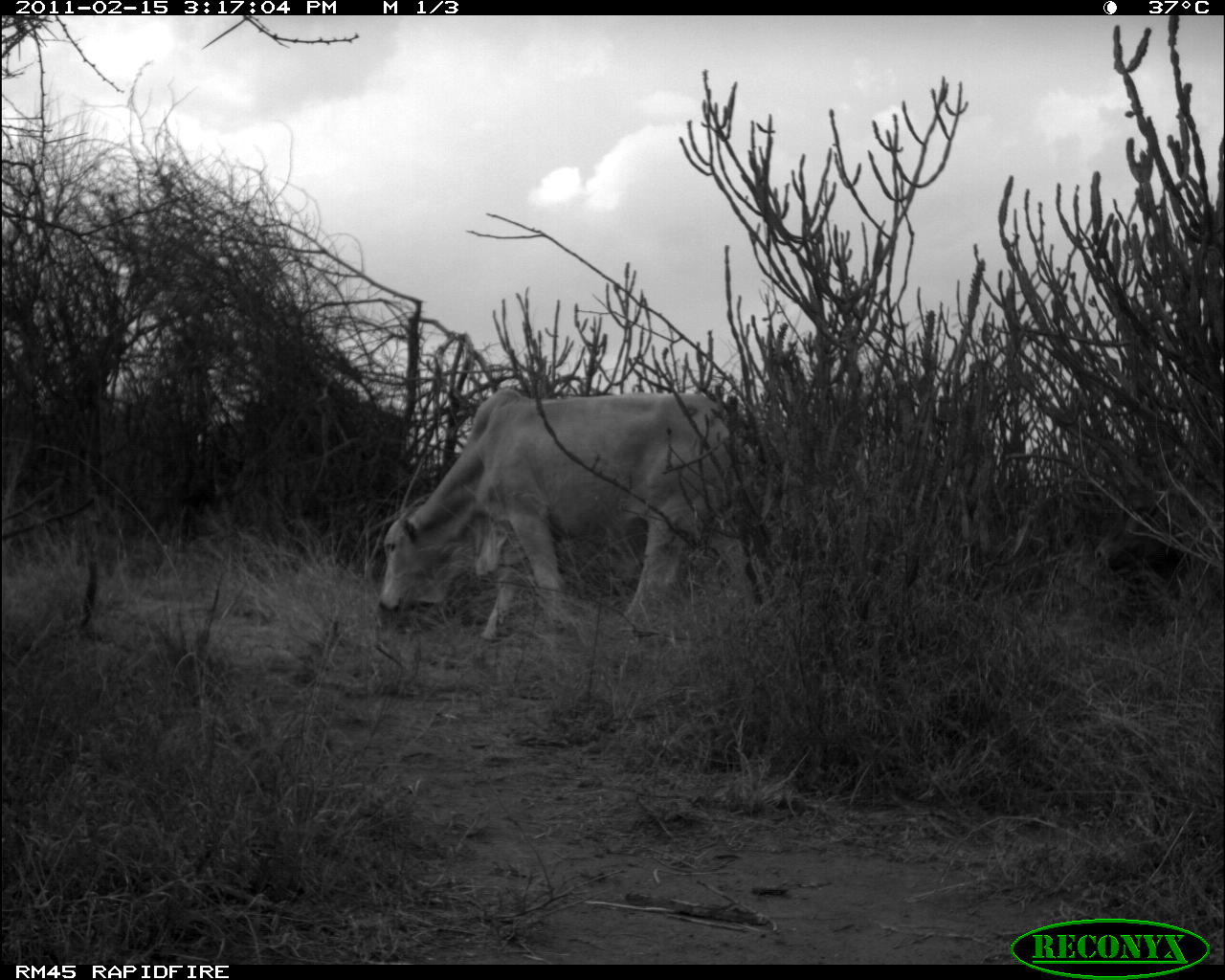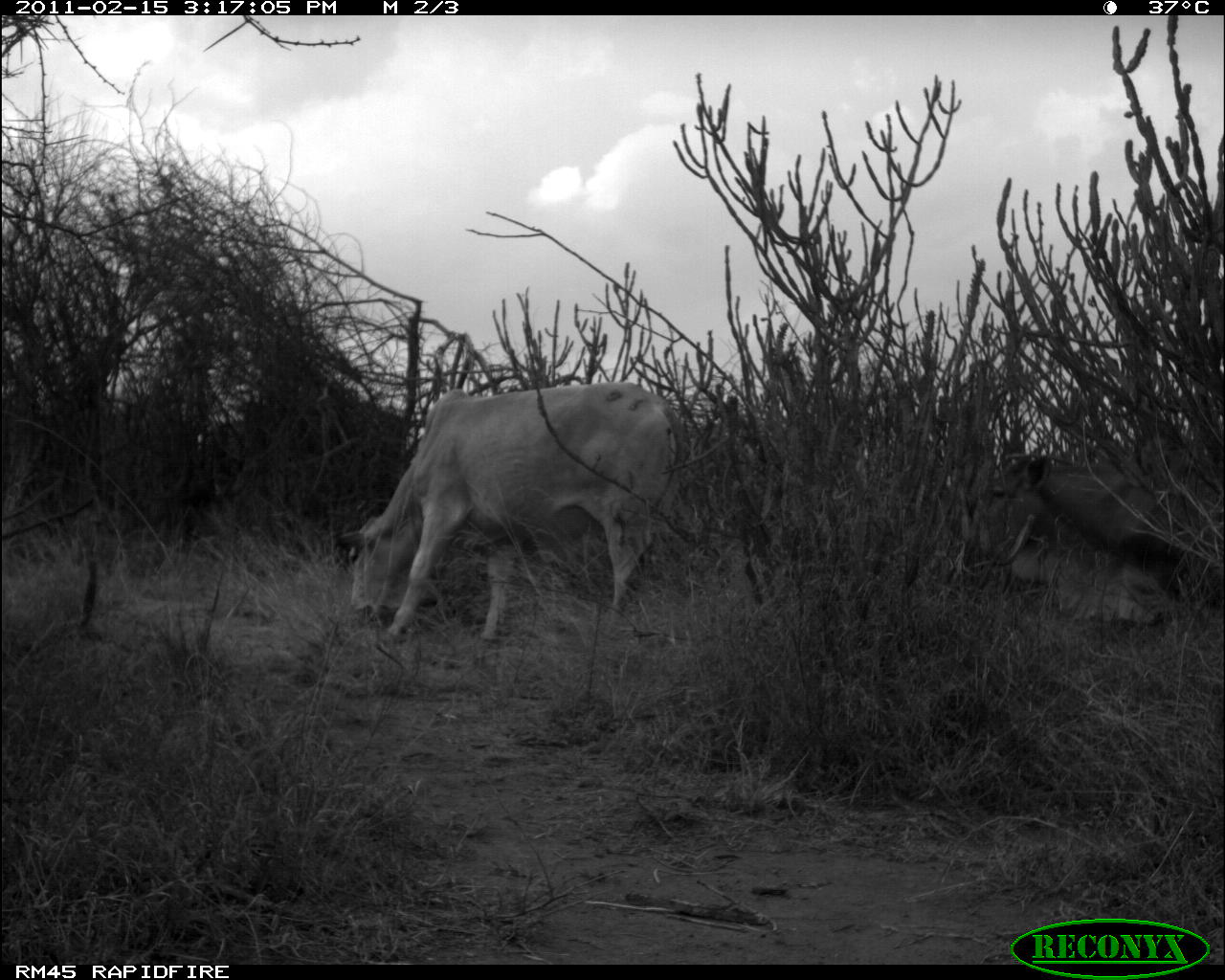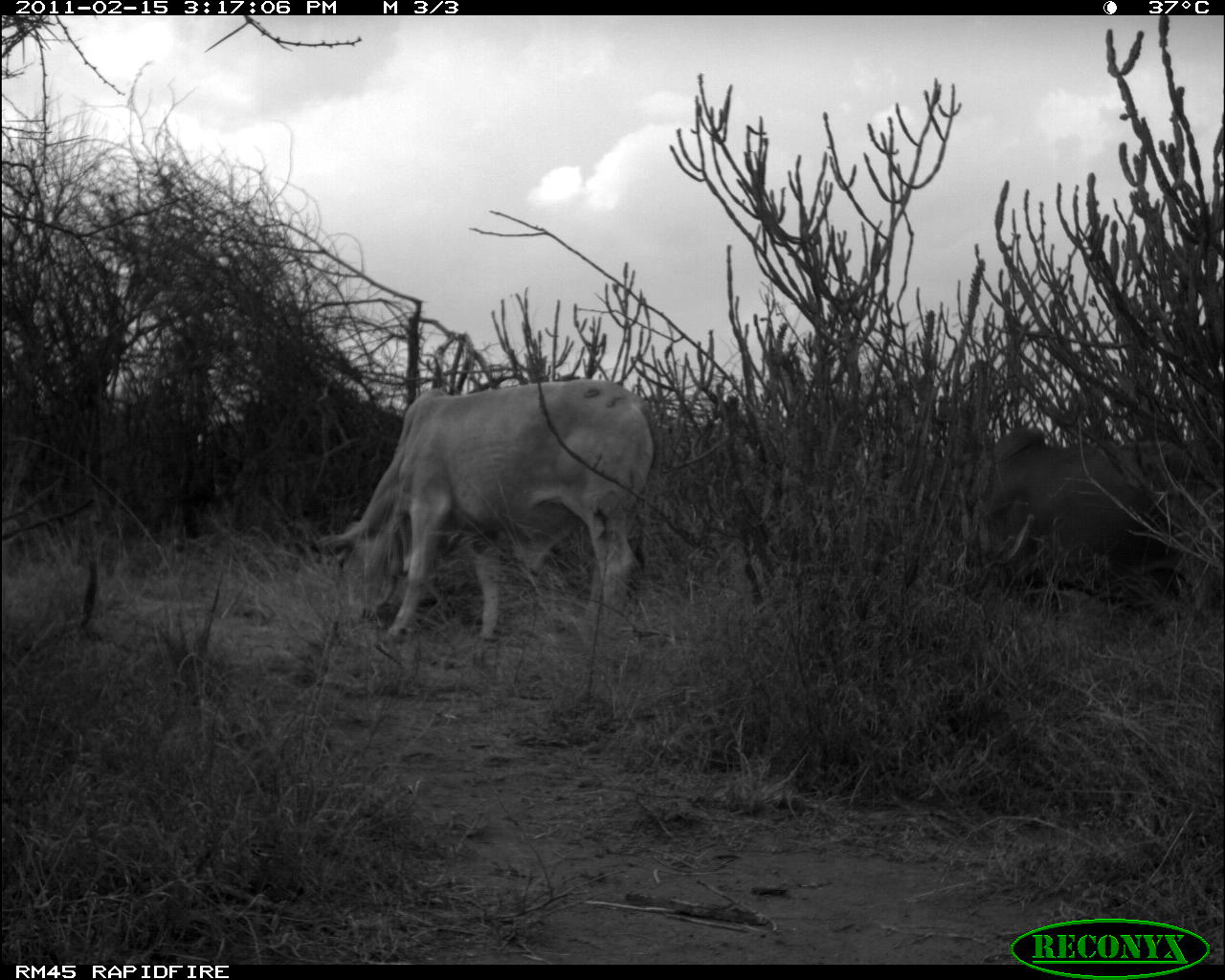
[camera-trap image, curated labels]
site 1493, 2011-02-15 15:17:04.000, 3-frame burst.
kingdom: Animalia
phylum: Chordata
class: Mammalia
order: Artiodactyla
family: Bovidae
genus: Bos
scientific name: Bos taurus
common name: domestic cattle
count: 1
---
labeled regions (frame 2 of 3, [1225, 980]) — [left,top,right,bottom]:
bos taurus: [334,381,689,644]; [963,446,1225,625]